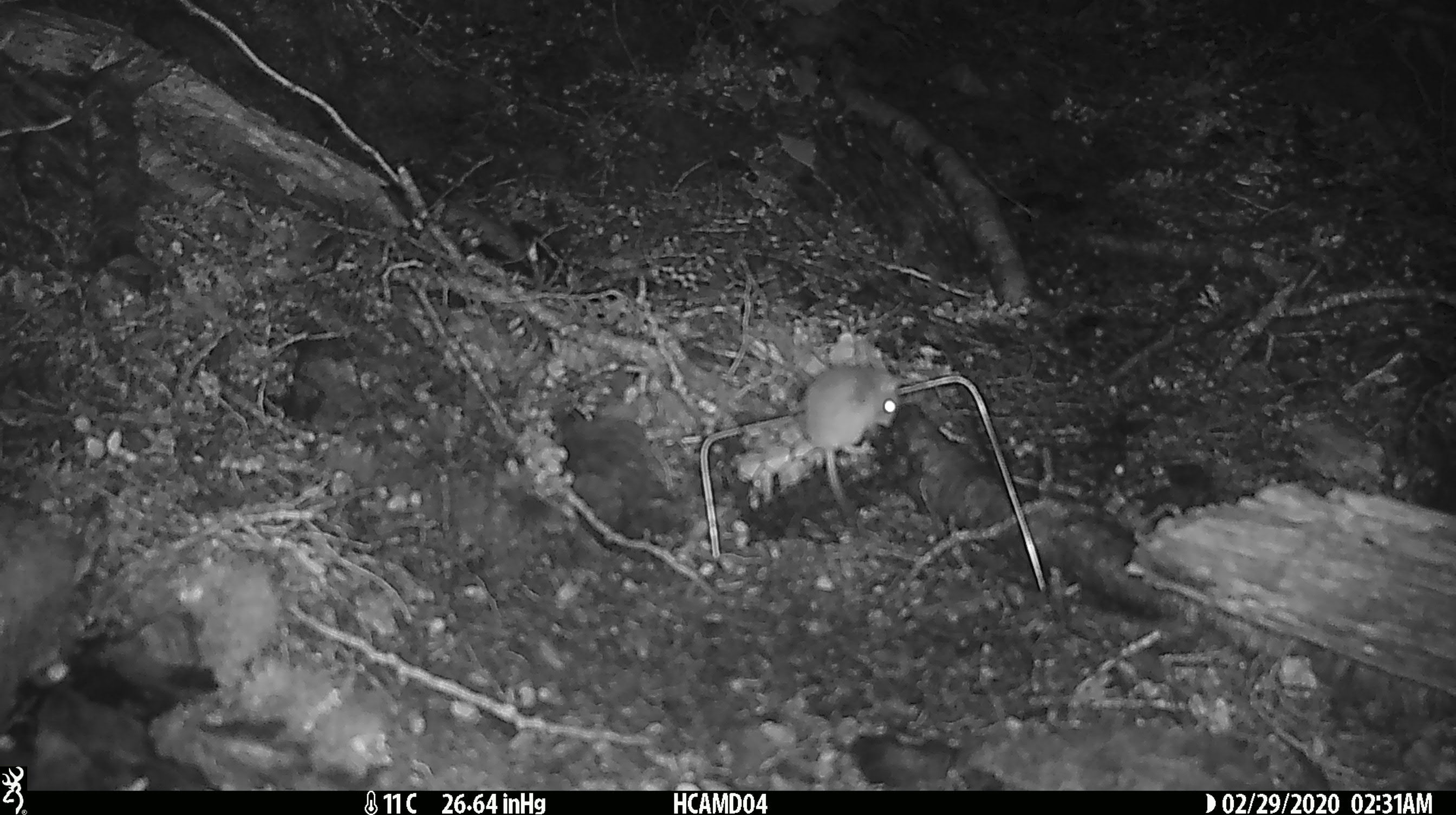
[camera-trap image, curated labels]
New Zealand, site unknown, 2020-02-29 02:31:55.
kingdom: Animalia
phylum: Chordata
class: Mammalia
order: Rodentia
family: Muridae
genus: Mus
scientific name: Mus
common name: mouse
Mouse (Mus).